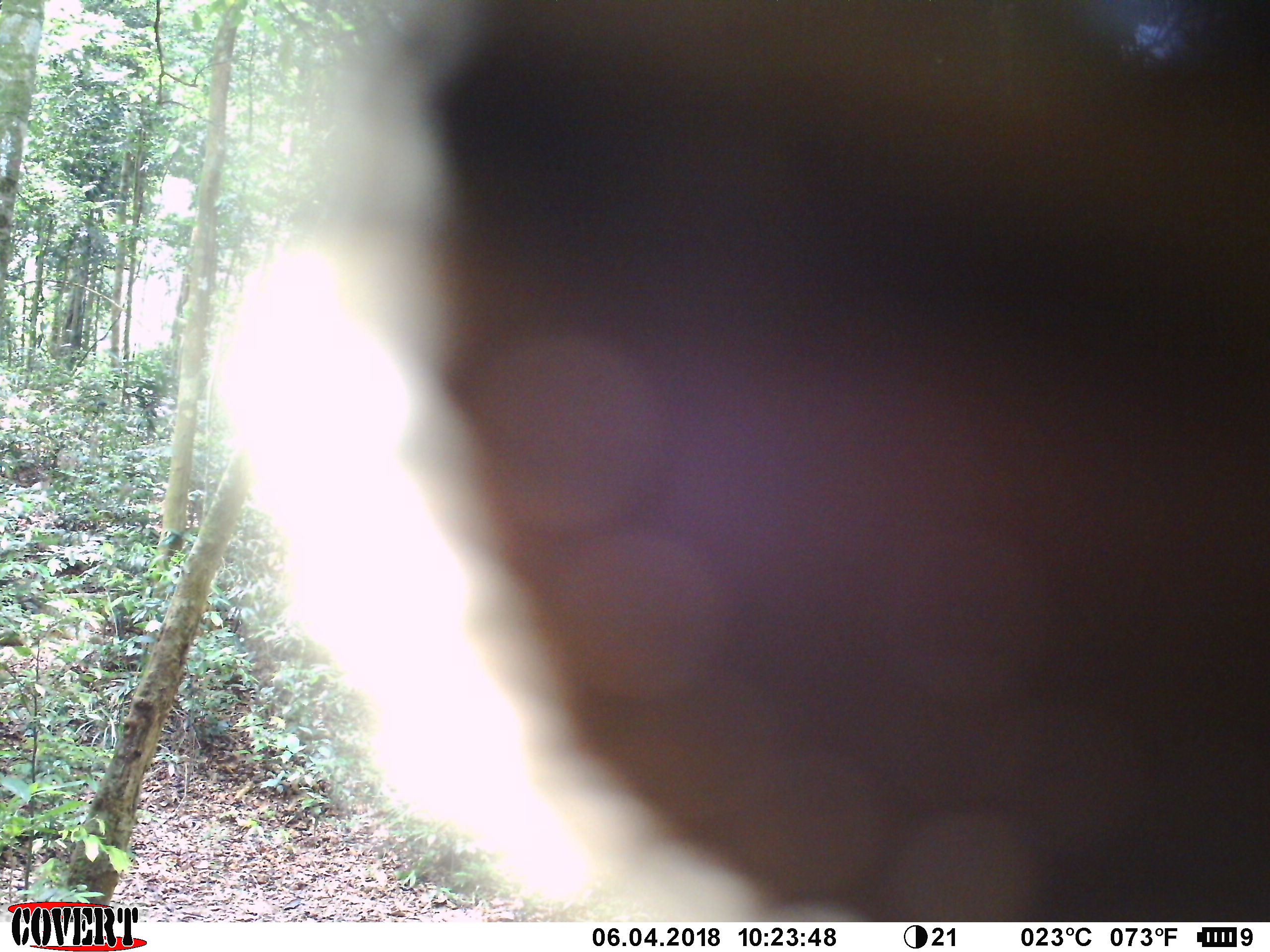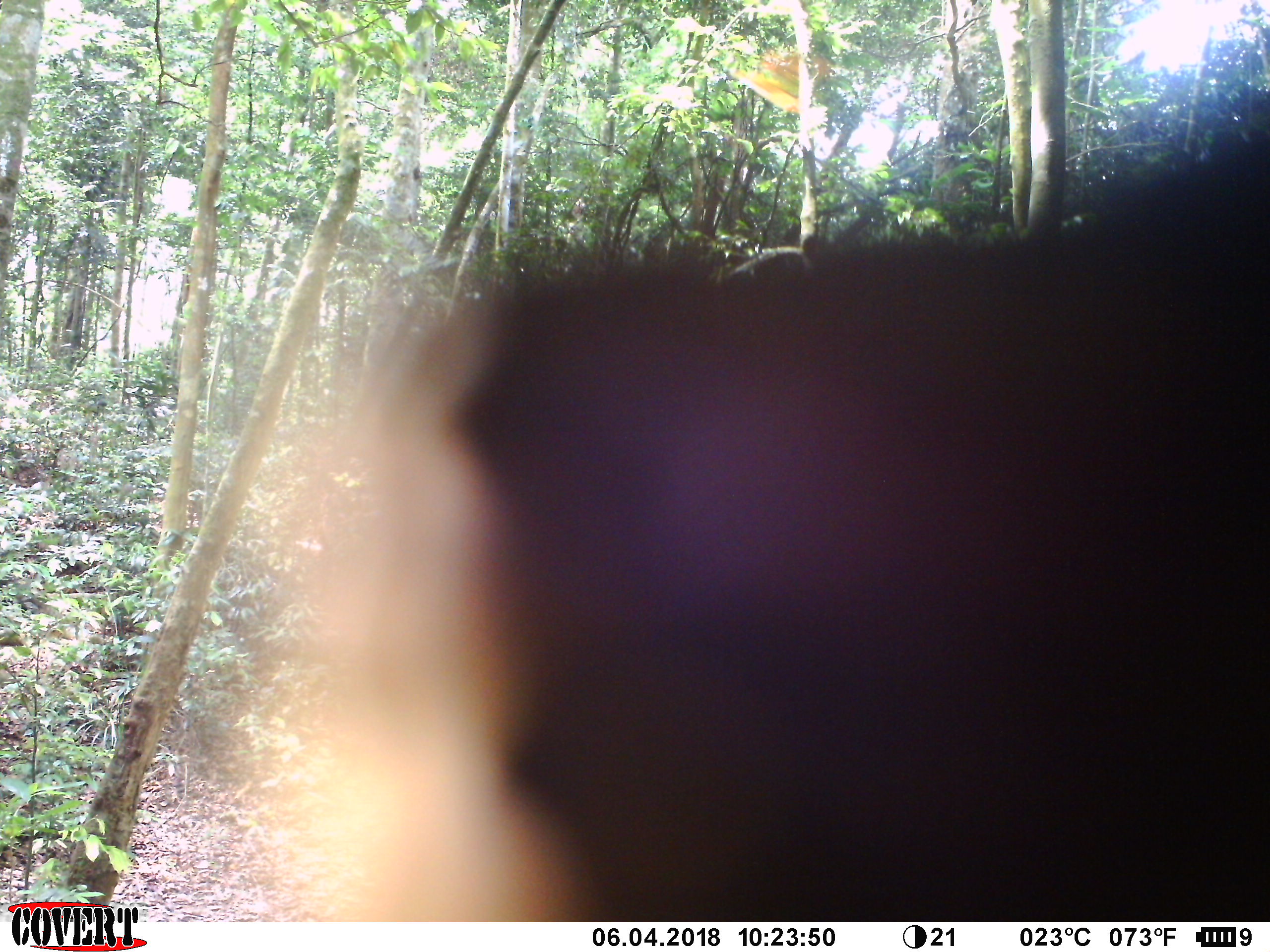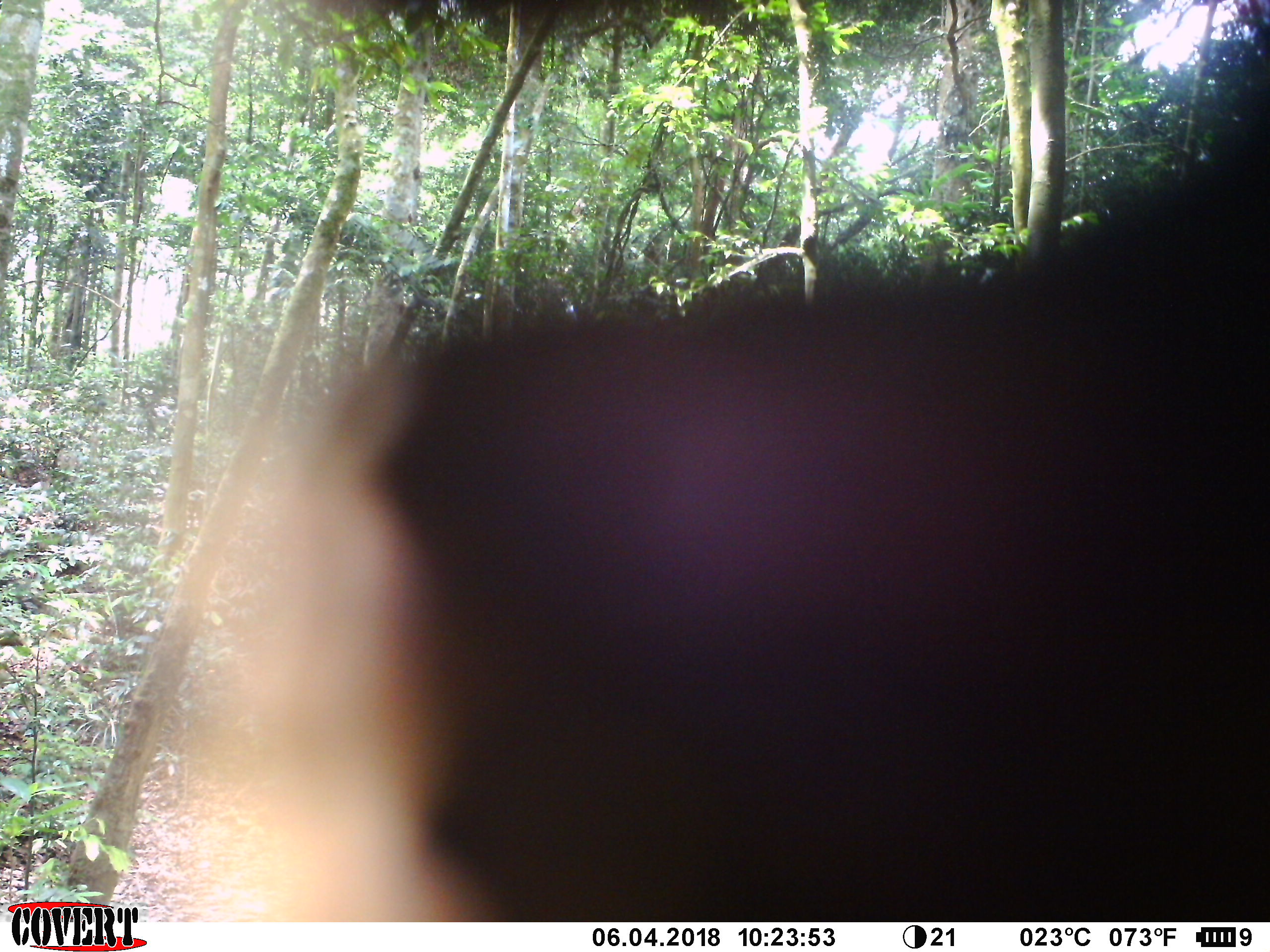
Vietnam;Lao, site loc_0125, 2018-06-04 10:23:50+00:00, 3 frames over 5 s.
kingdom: Animalia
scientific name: Animalia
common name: animal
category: unidentified animal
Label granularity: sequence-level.